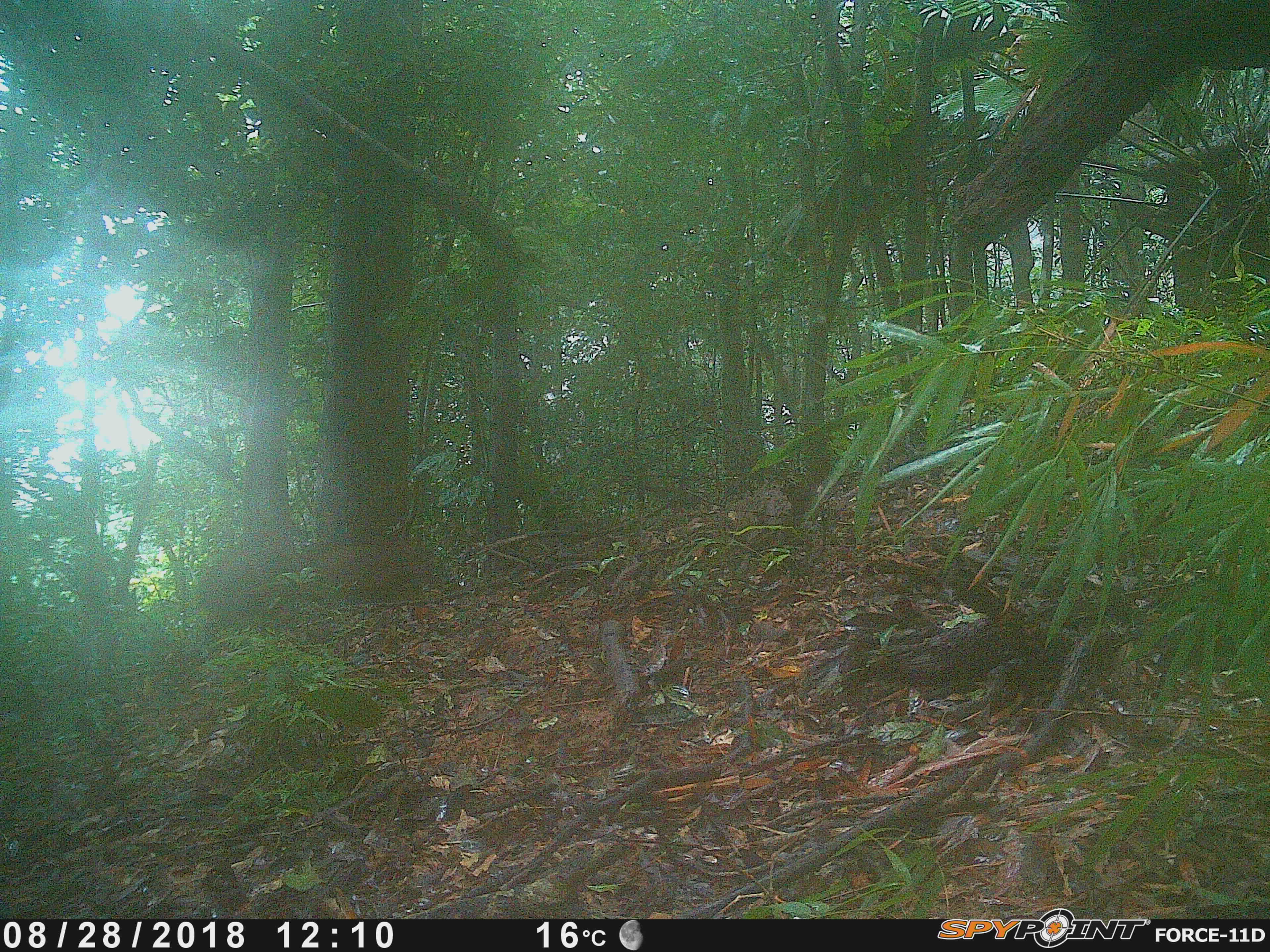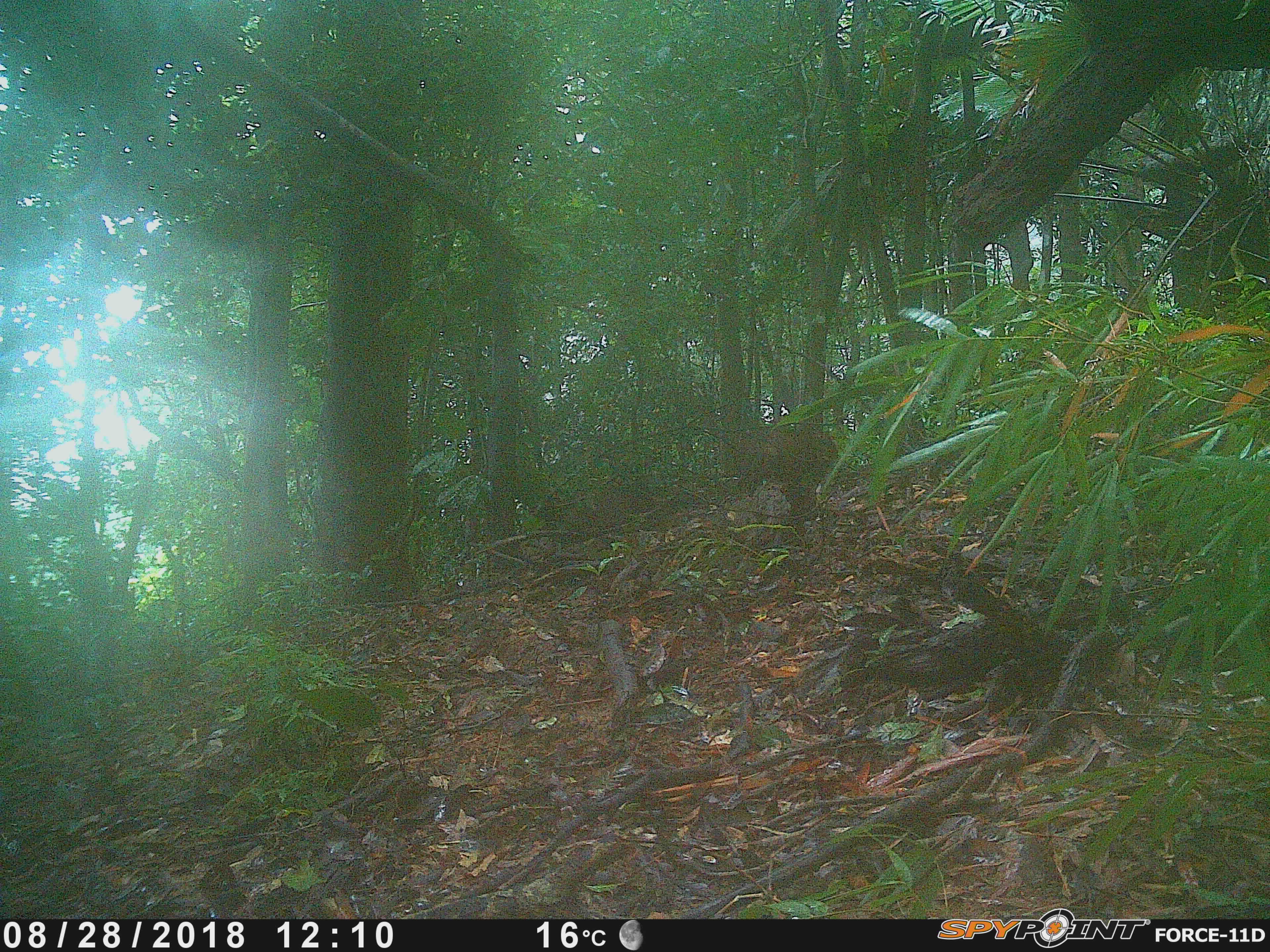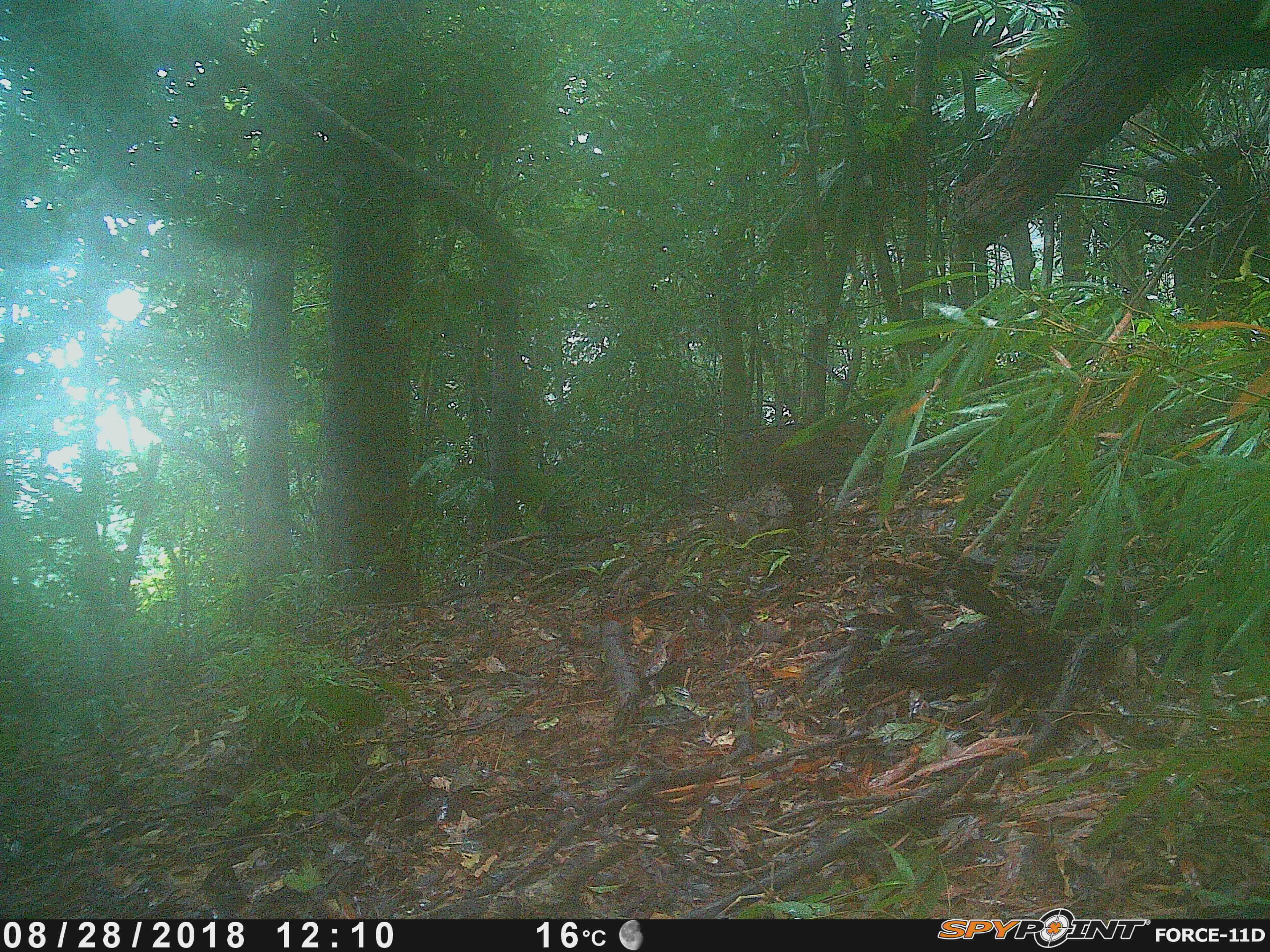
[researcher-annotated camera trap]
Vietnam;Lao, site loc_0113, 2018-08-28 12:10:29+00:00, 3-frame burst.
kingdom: Animalia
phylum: Chordata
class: Mammalia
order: Artiodactyla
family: Suidae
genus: Sus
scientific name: Sus scrofa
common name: eurasian wild pig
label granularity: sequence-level